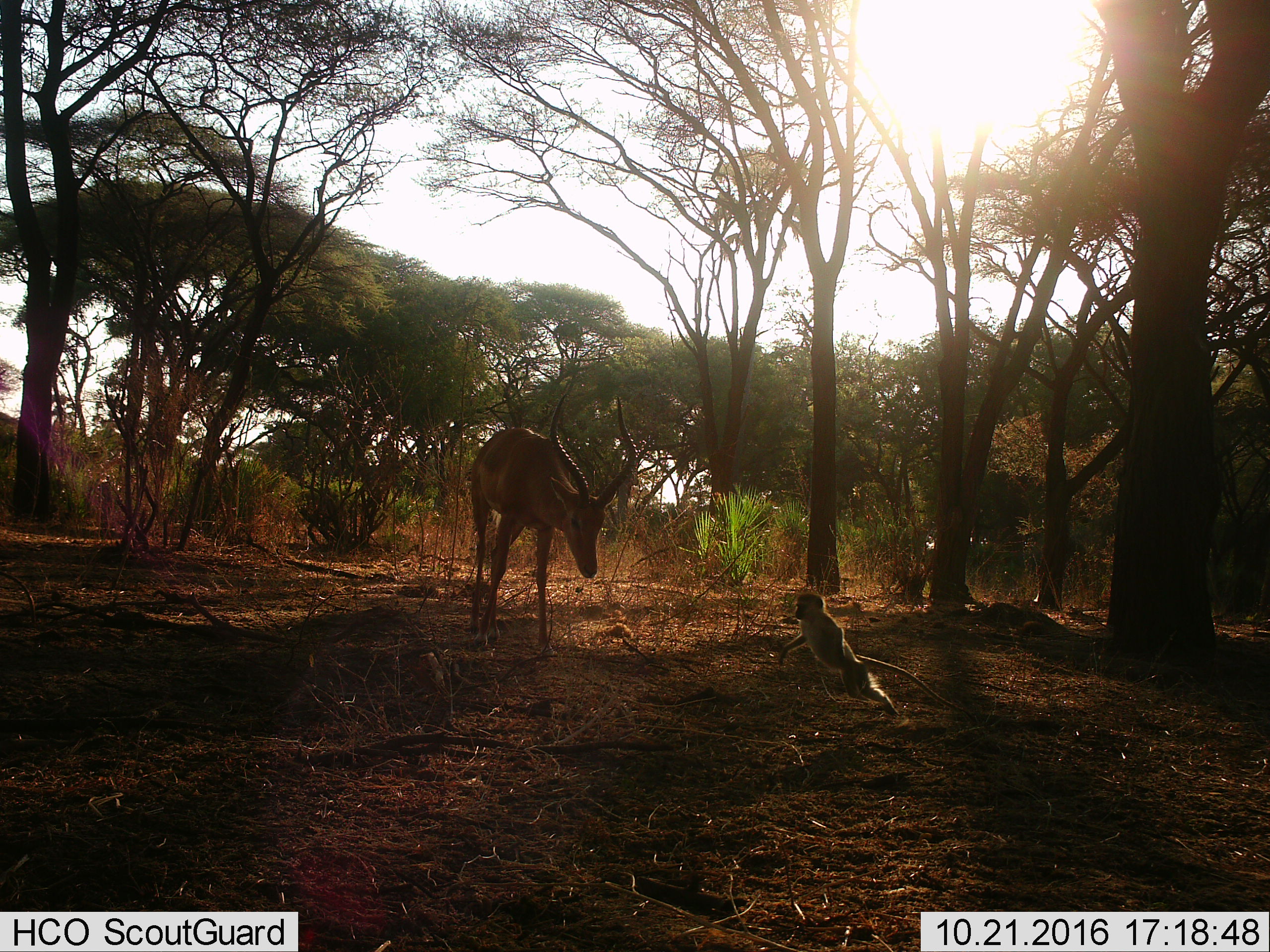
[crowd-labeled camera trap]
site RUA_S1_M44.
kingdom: Animalia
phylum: Chordata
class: Mammalia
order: Artiodactyla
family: Bovidae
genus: Aepyceros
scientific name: Aepyceros melampus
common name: impala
Impala (Aepyceros melampus), count 1. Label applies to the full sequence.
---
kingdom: Animalia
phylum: Chordata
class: Mammalia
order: Primates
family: Cercopithecidae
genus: Chlorocebus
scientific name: Chlorocebus pygerythrus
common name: vervet monkey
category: monkeyvervet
Monkeyvervet (vervet monkey) (Chlorocebus pygerythrus), count 1. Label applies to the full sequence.